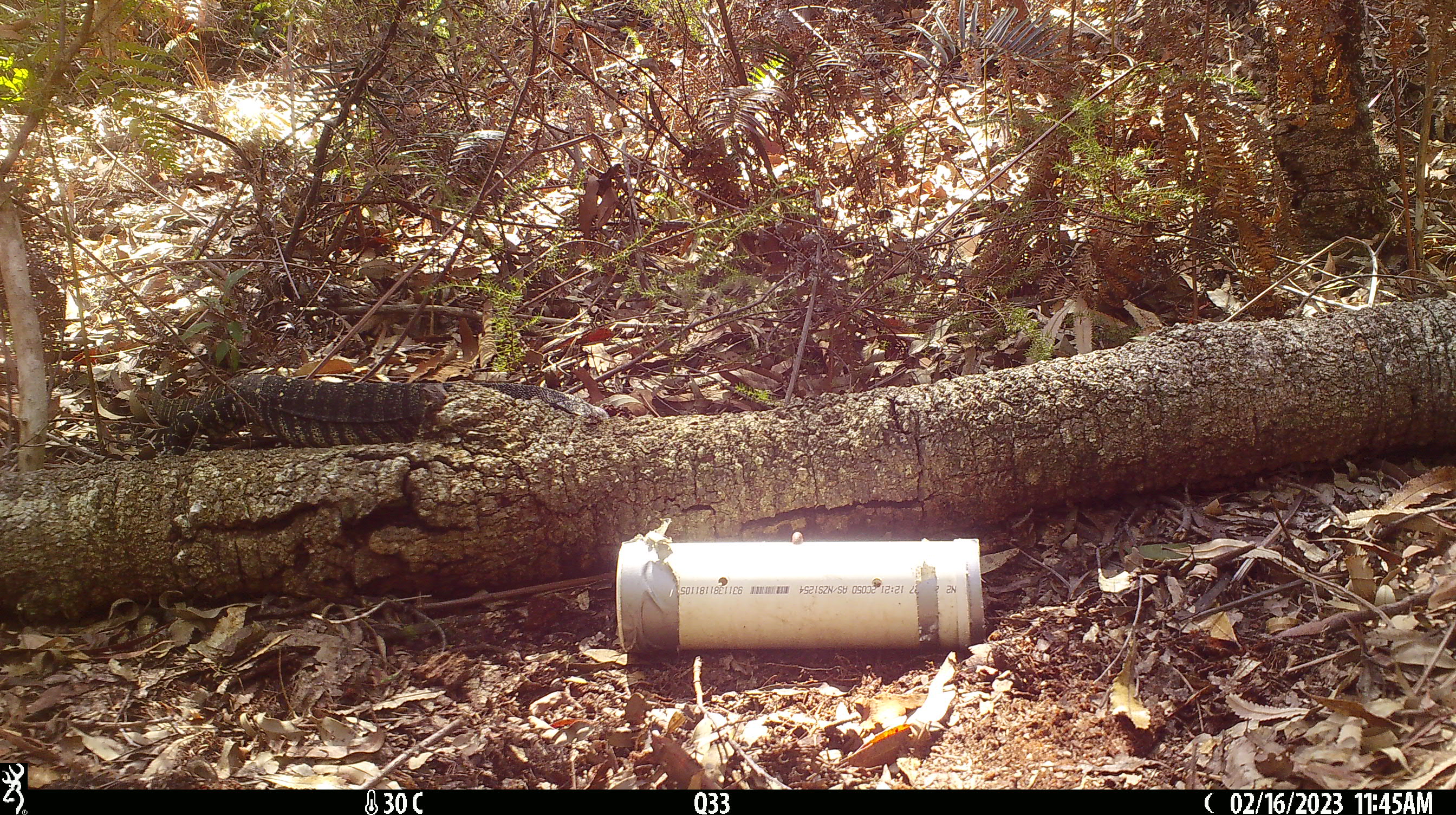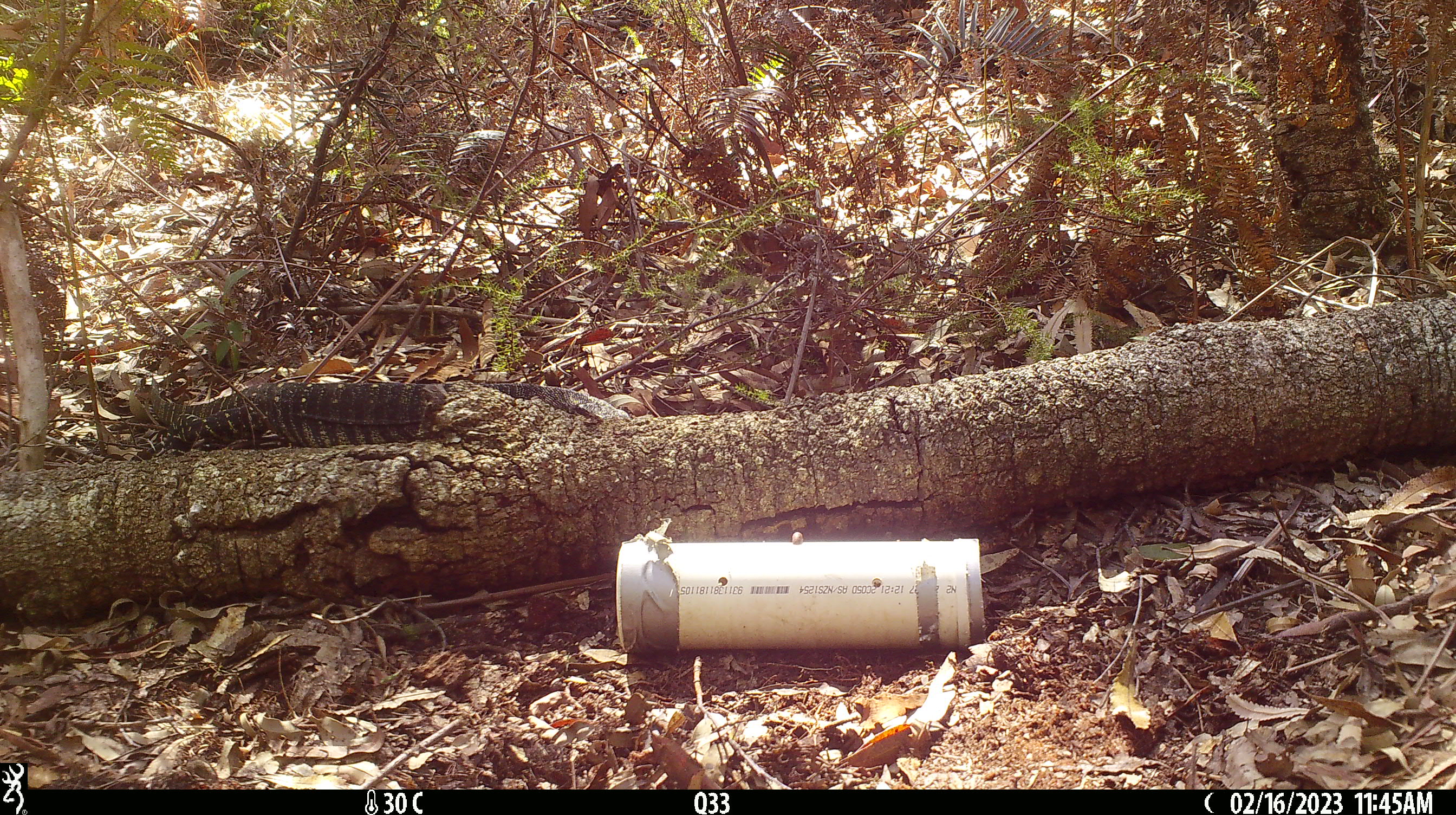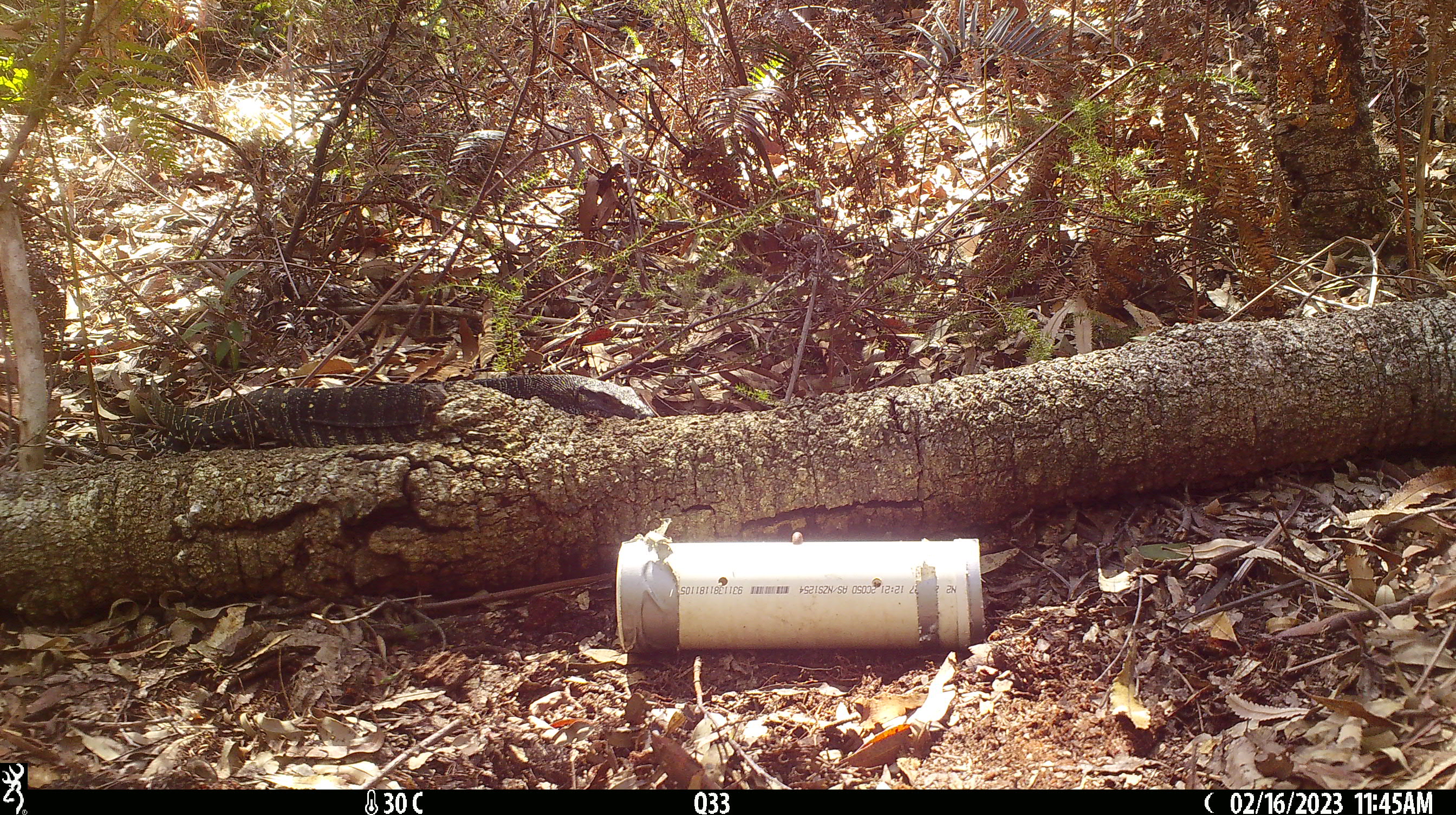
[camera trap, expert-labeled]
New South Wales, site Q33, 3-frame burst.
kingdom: Animalia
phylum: Chordata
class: Reptilia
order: Squamata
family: Varanidae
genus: Varanus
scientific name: Varanus varius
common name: lace monitor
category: goanna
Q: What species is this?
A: Goanna (lace monitor) (Varanus varius).